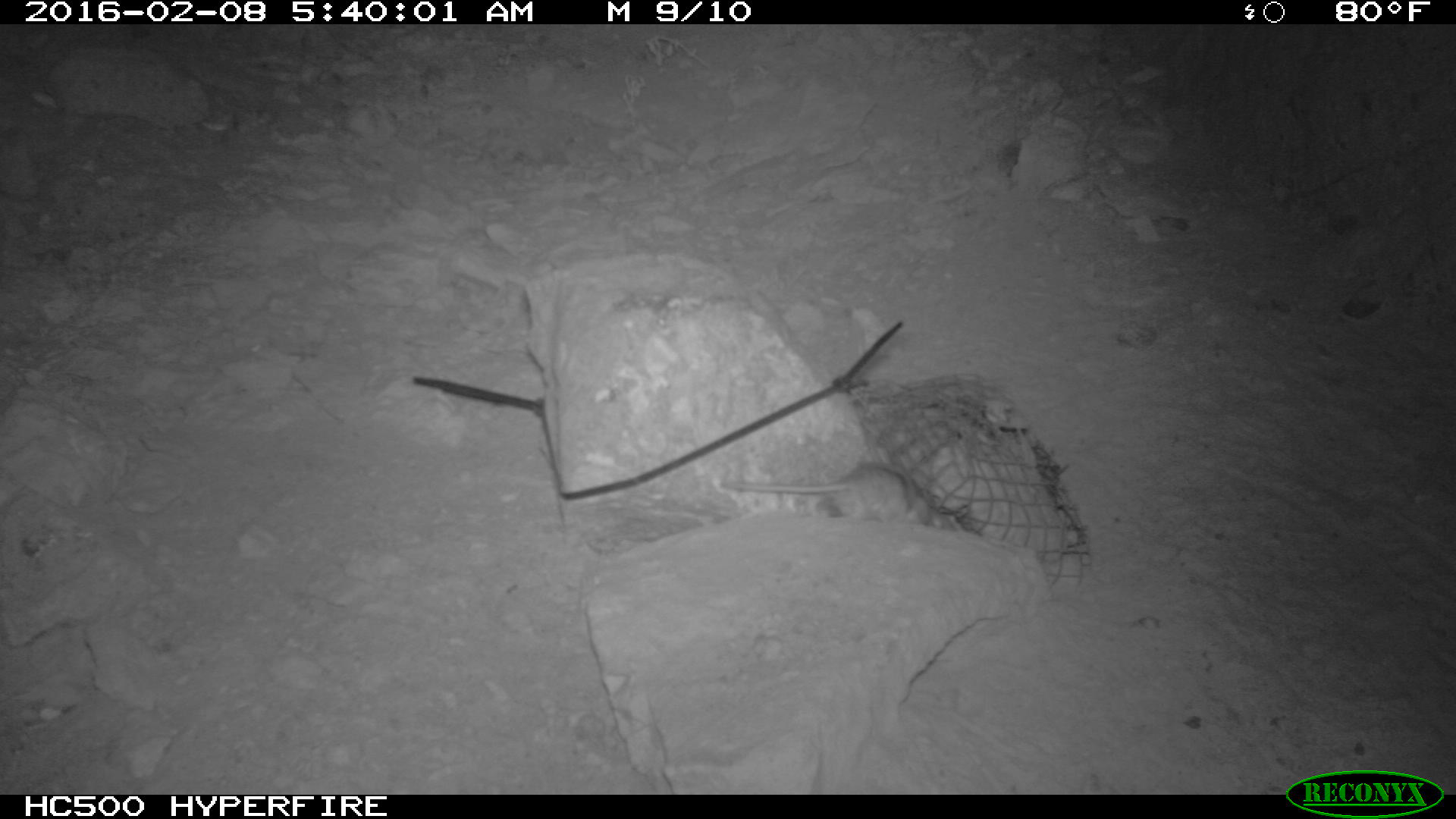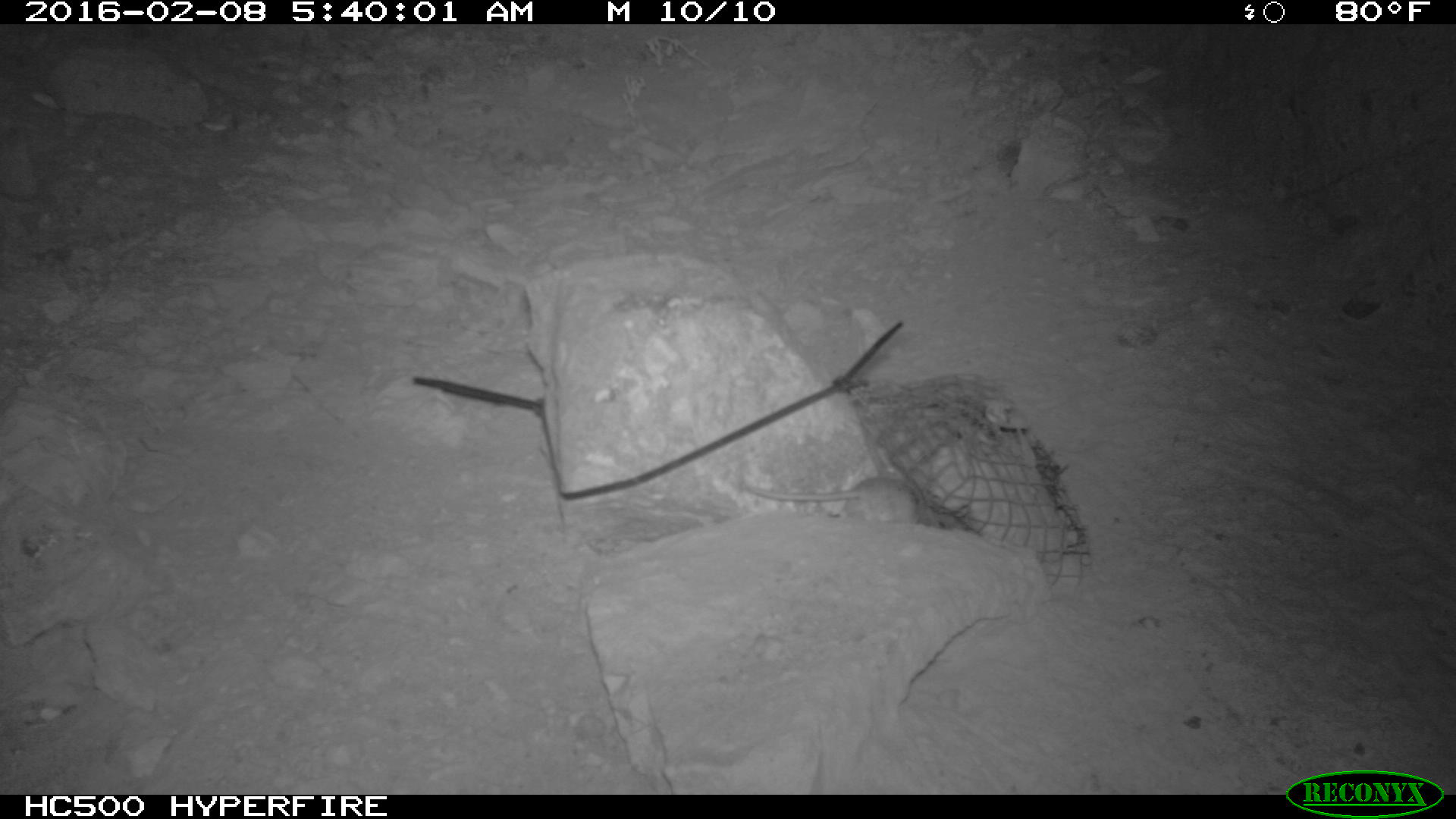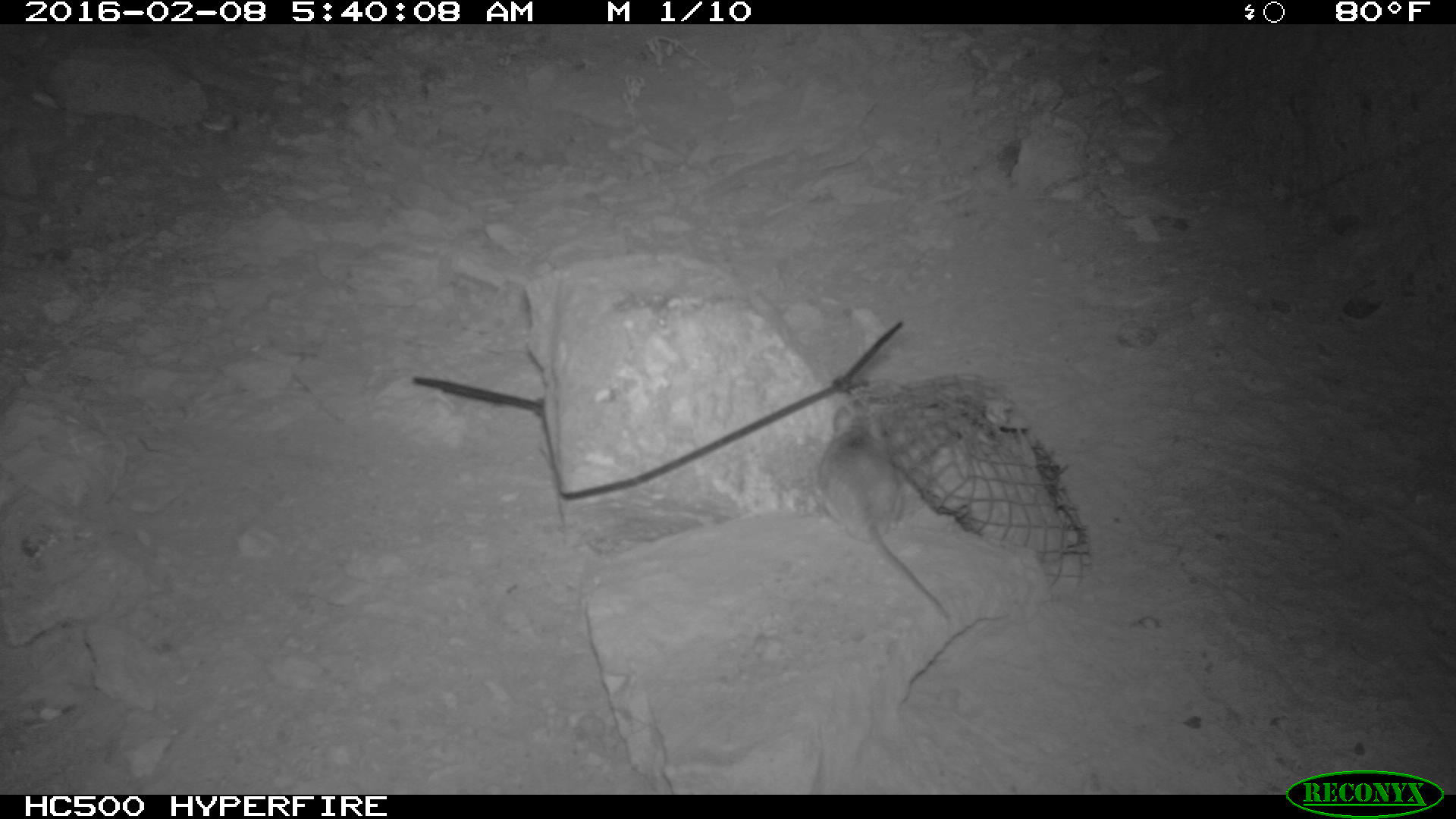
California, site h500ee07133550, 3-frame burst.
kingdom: Animalia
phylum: Chordata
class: Mammalia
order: Rodentia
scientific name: Rodentia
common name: rodent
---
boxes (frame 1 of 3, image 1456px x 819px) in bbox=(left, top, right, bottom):
rodent: bbox=(719, 462, 958, 532)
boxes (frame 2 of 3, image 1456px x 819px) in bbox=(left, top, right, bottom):
rodent: bbox=(745, 475, 919, 525)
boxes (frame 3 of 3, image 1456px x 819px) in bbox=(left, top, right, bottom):
rodent: bbox=(811, 398, 953, 623)